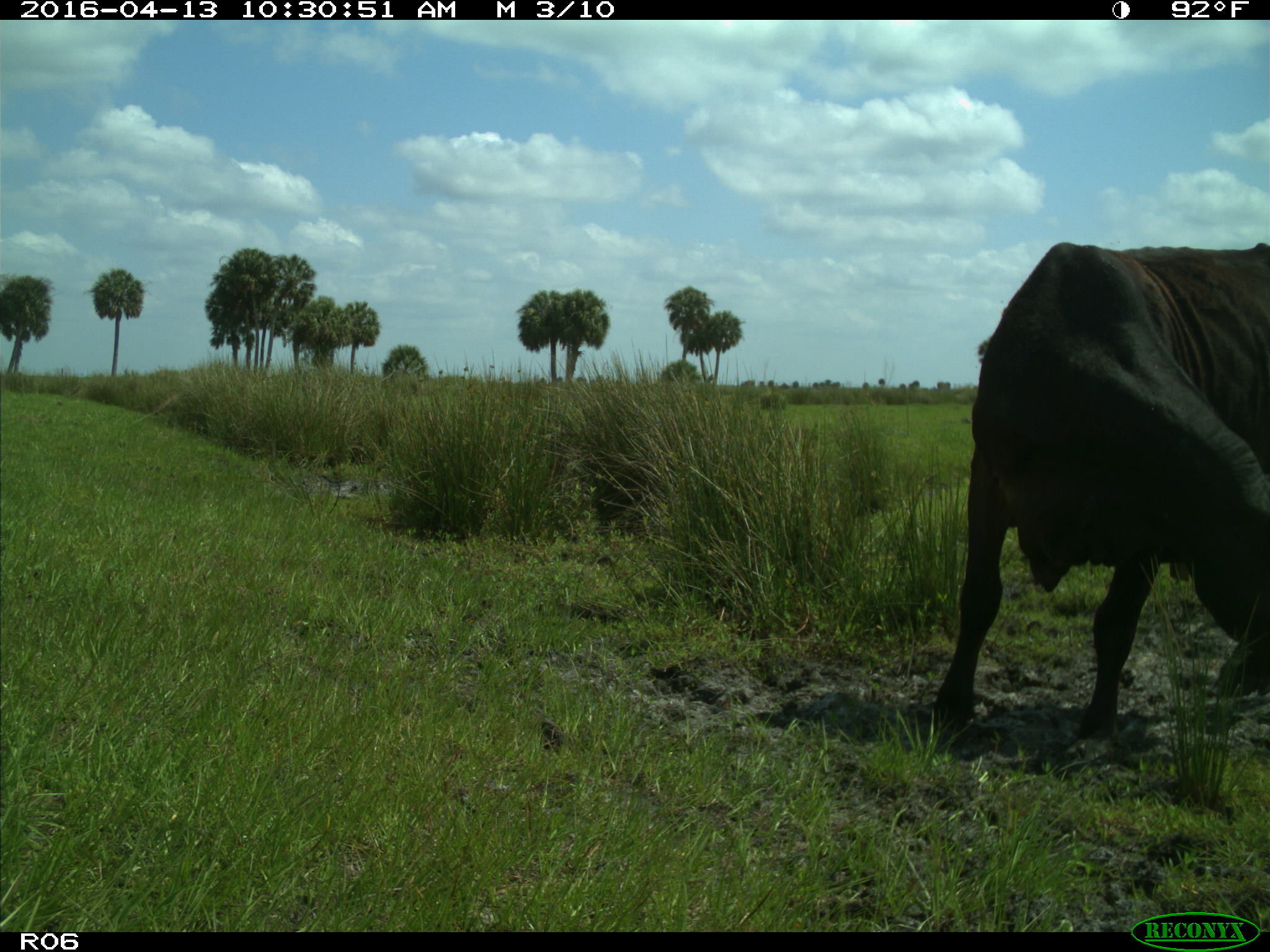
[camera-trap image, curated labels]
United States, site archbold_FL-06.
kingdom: Animalia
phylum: Chordata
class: Mammalia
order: Artiodactyla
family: Bovidae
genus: Bos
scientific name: Bos taurus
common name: domestic cow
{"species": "Bos taurus (domestic cow)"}